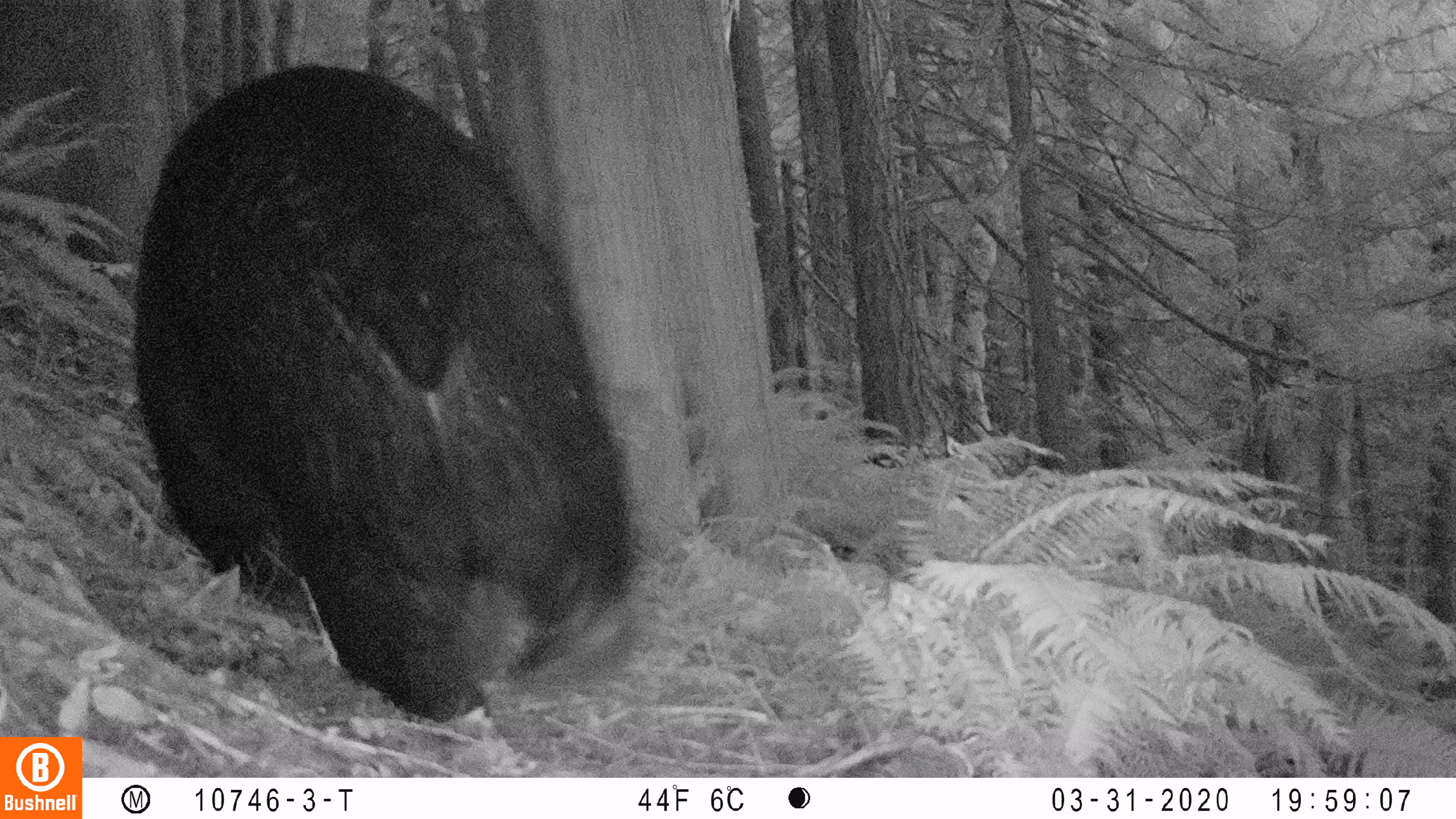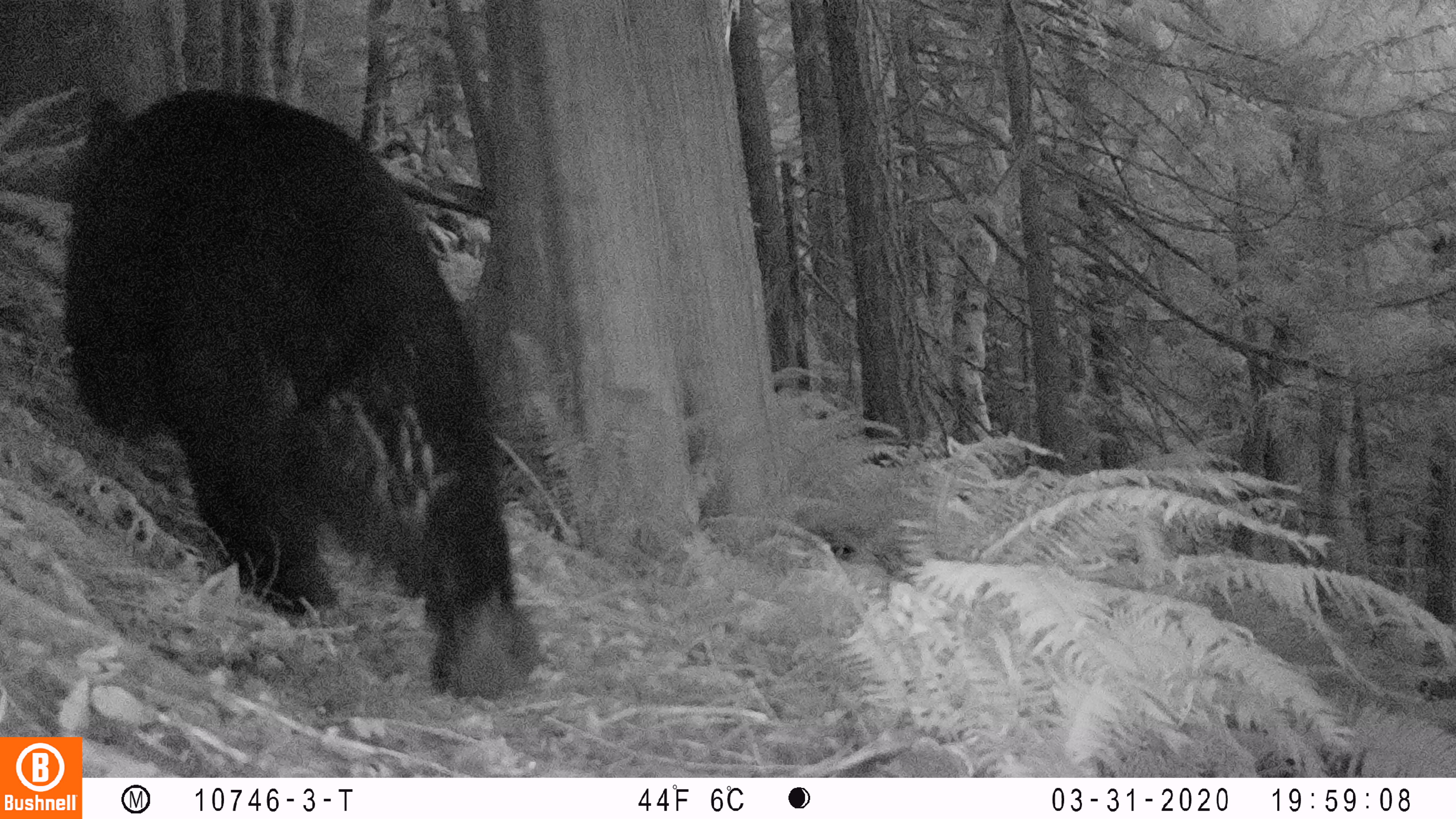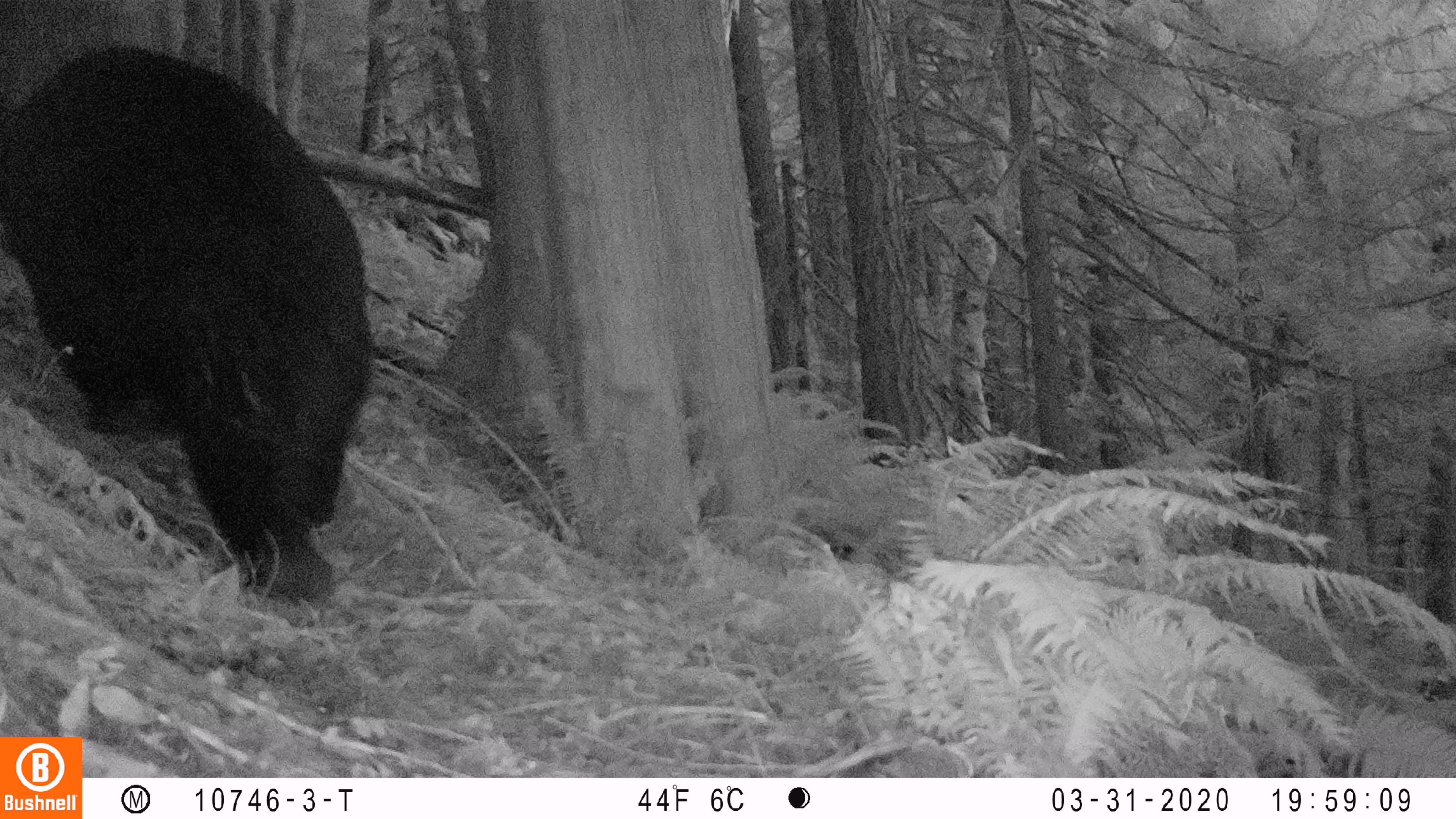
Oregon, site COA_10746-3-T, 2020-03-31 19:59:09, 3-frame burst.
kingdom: Animalia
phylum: Chordata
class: Mammalia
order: Carnivora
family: Ursidae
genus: Ursus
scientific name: Ursus americanus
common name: american black bear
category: black bear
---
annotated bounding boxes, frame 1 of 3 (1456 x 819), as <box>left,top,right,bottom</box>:
black bear: <box>126,66,643,723</box>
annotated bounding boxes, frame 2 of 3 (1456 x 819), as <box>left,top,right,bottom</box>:
black bear: <box>63,87,537,704</box>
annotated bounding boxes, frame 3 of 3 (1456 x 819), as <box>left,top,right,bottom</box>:
black bear: <box>3,34,379,617</box>